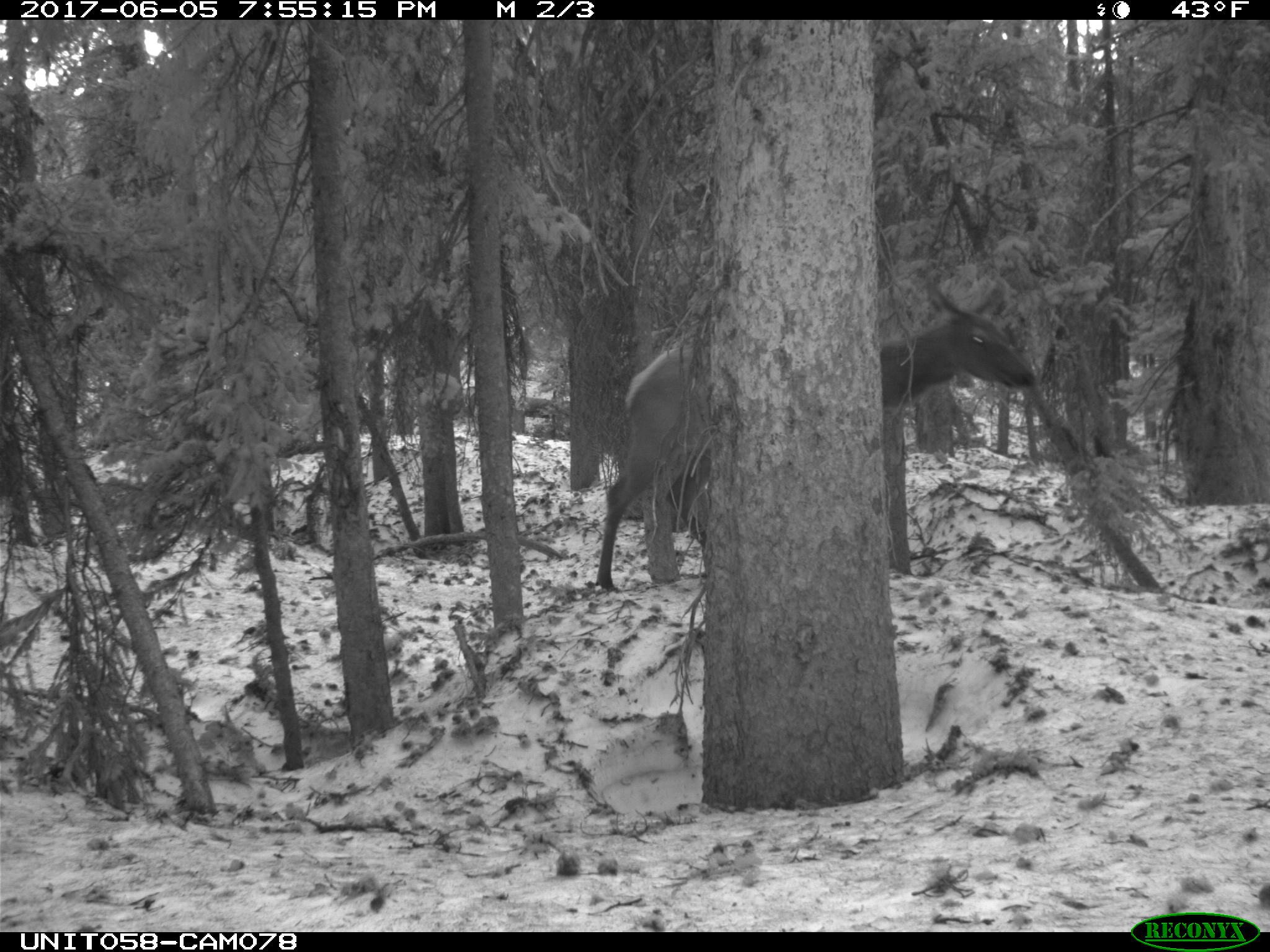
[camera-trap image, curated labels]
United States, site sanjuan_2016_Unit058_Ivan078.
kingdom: Animalia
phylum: Chordata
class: Mammalia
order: Artiodactyla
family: Cervidae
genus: Cervus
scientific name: Cervus elaphus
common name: red deer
Cervus elaphus (red deer).